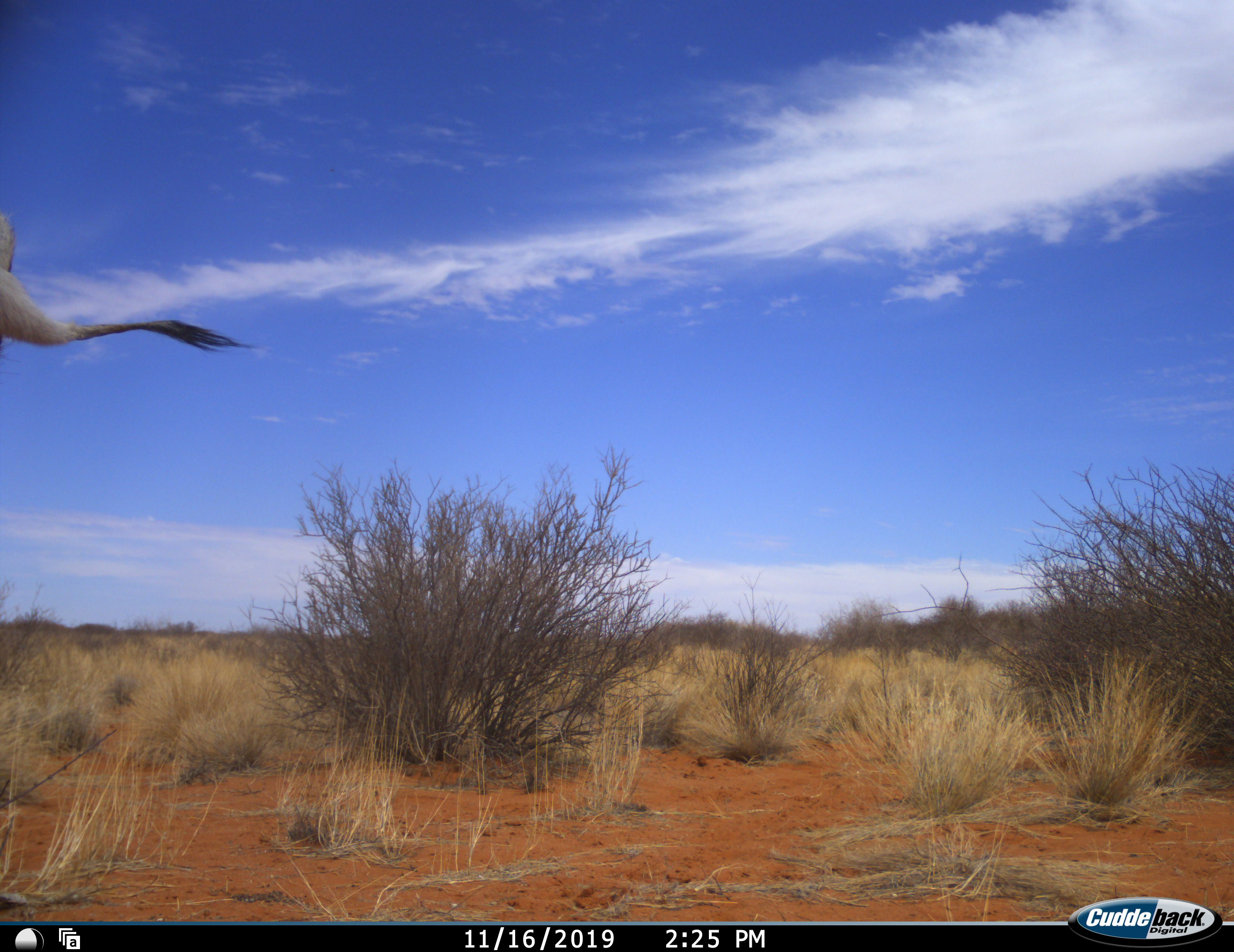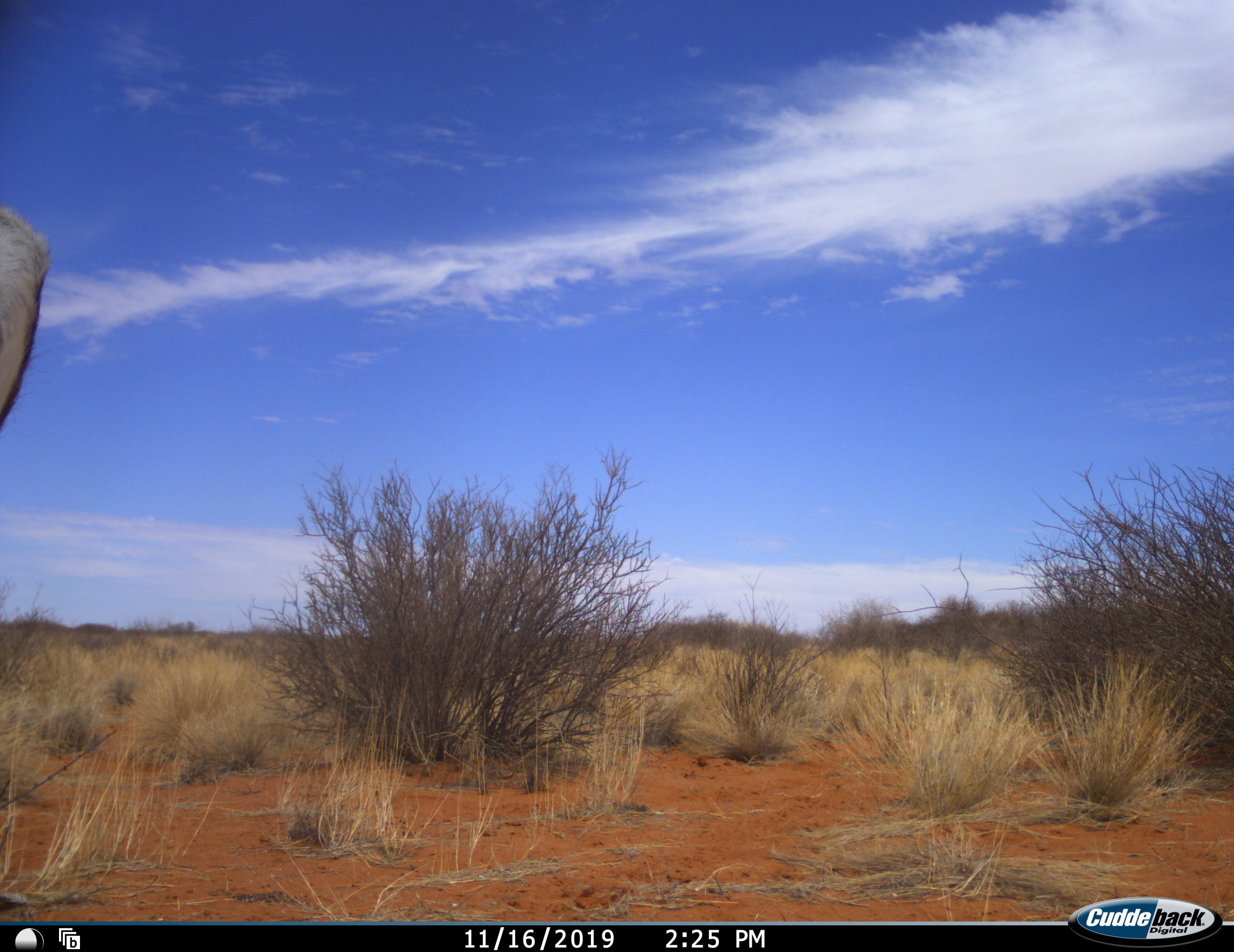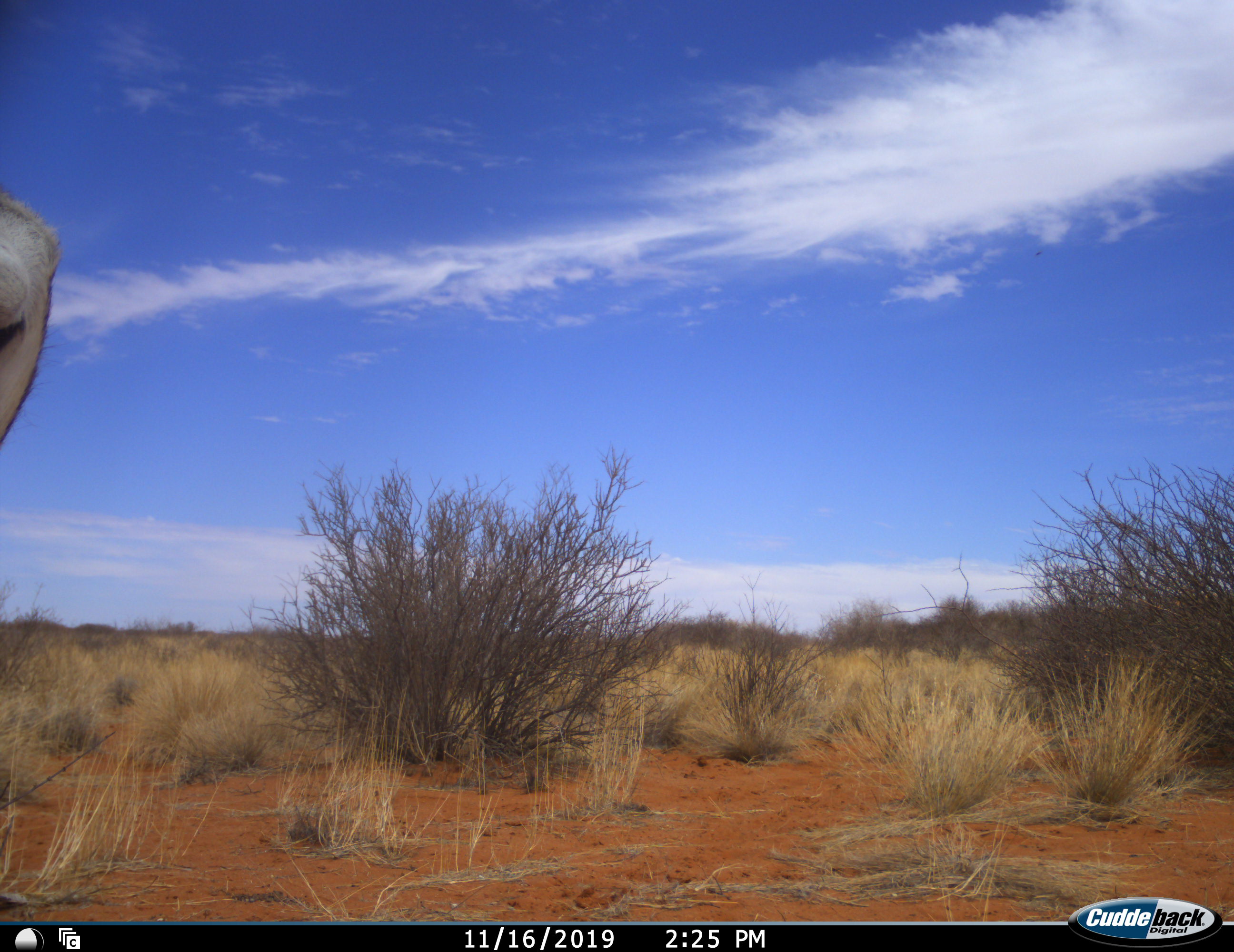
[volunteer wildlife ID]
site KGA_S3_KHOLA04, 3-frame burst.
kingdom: Animalia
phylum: Chordata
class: Mammalia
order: Artiodactyla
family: Bovidae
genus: Antidorcas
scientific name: Antidorcas marsupialis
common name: springbok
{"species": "springbok (Antidorcas marsupialis)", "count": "1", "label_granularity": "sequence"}